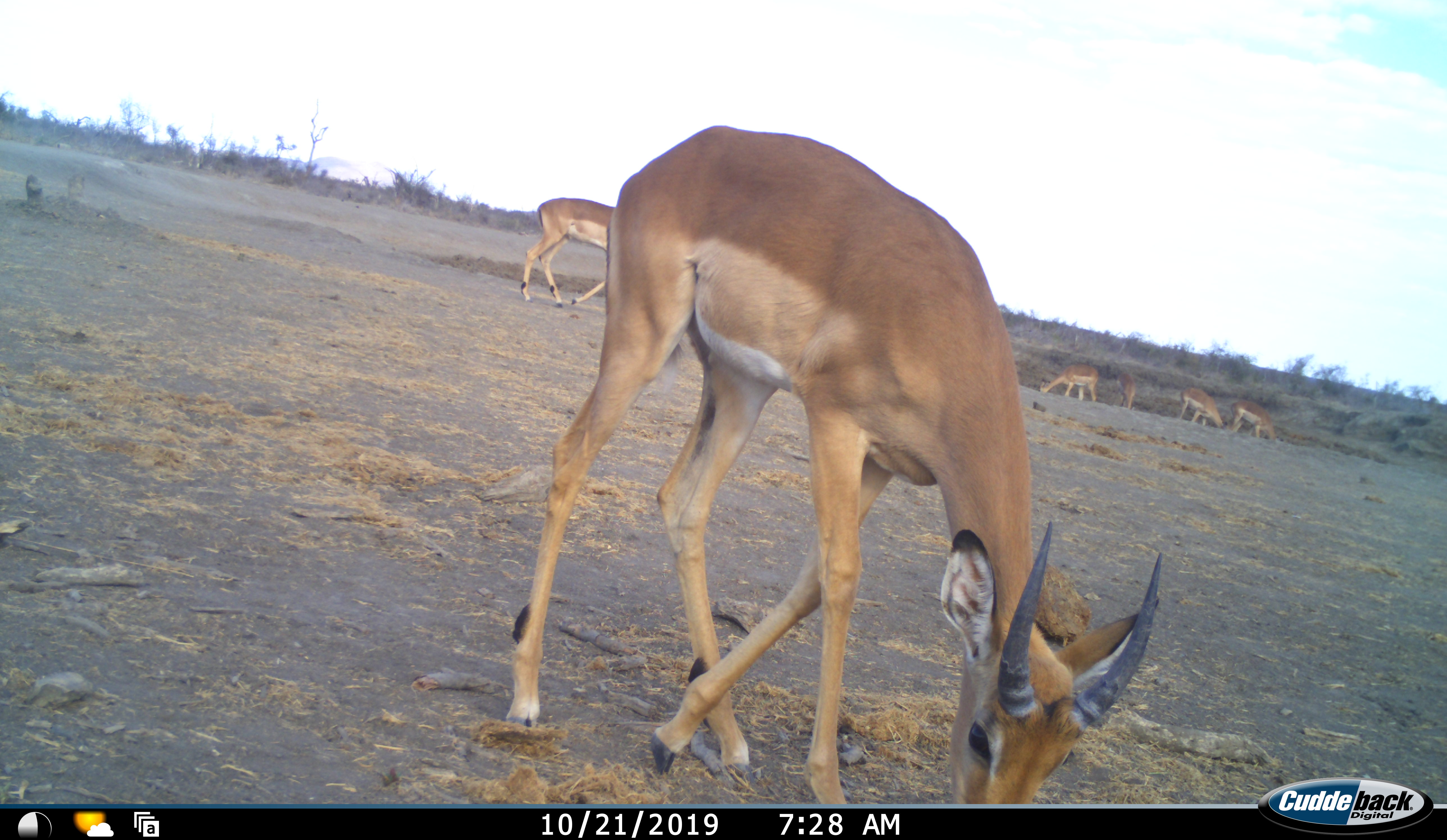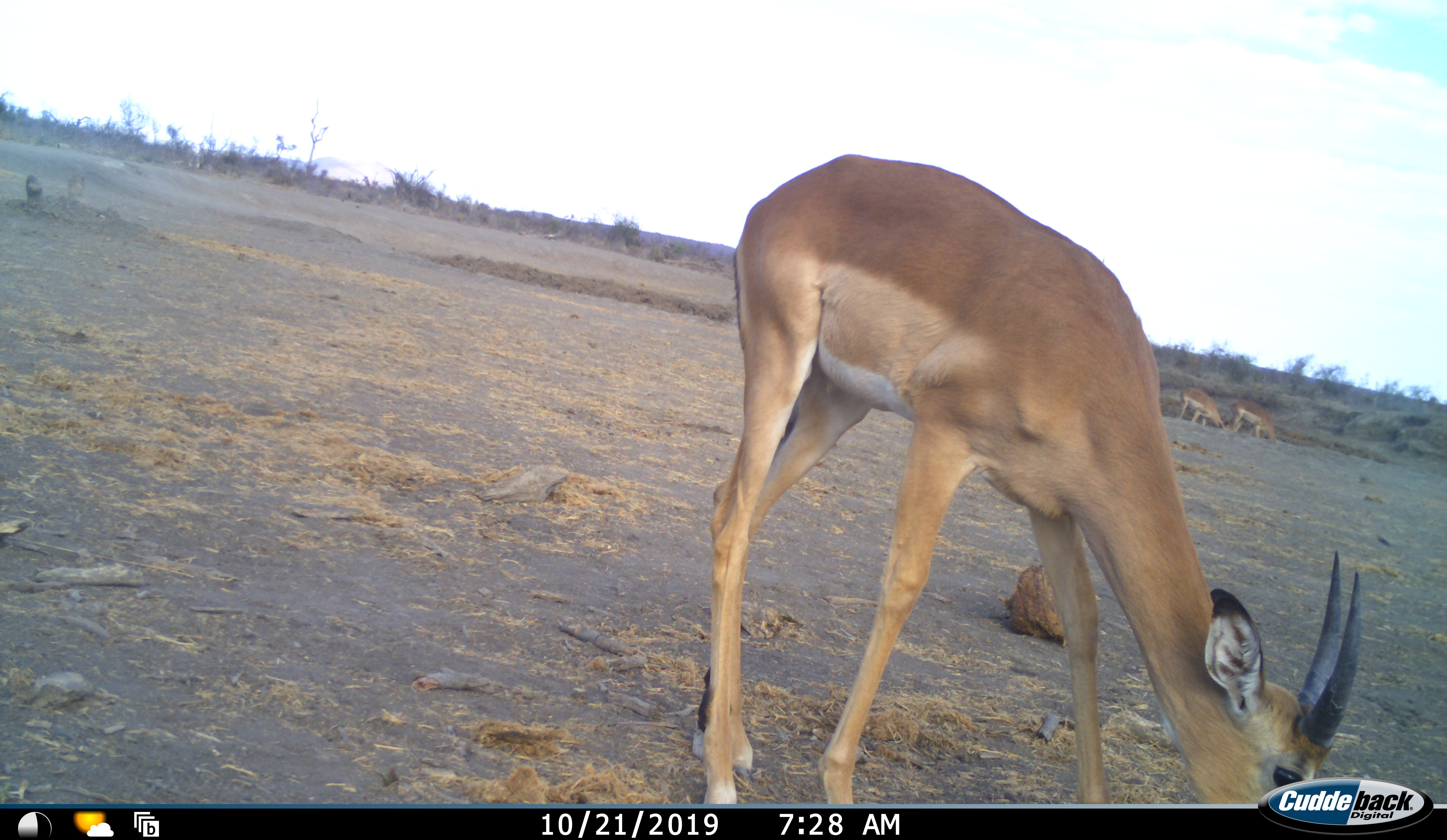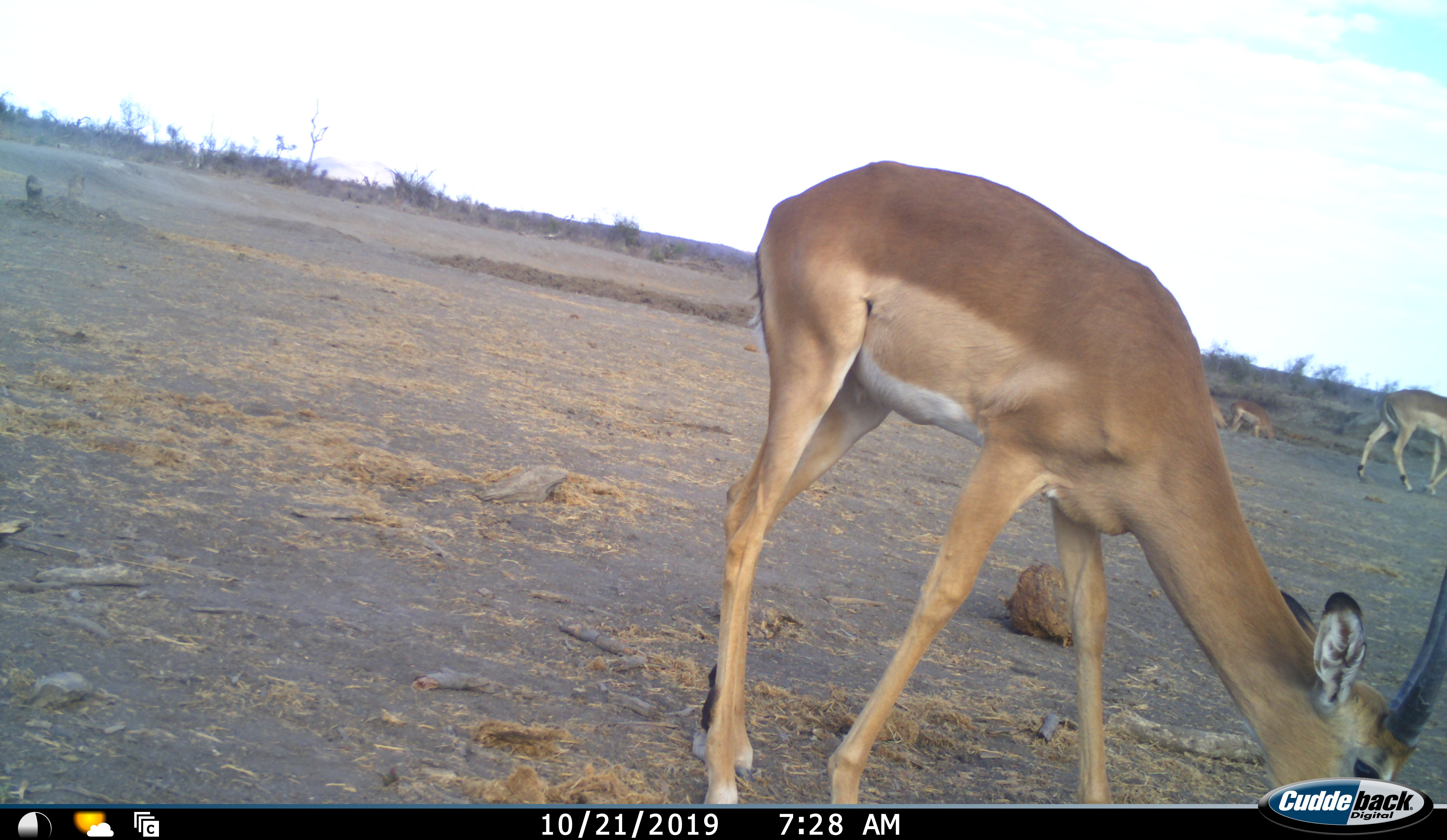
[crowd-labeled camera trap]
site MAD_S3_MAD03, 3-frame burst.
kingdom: Animalia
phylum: Chordata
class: Mammalia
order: Artiodactyla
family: Bovidae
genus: Aepyceros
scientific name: Aepyceros melampus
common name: impala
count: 6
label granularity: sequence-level